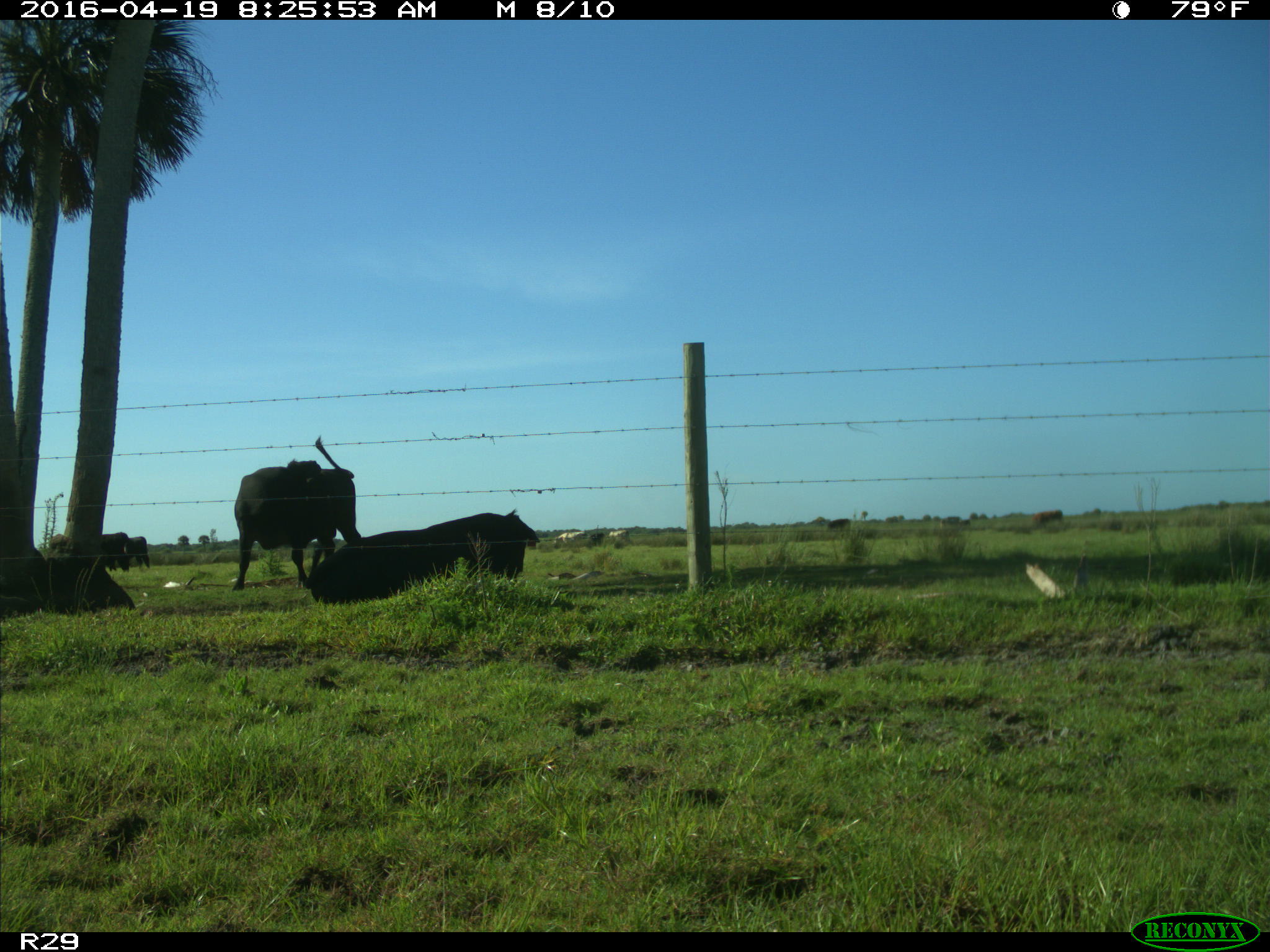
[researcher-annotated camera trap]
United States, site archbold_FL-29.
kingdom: Animalia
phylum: Chordata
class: Mammalia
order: Artiodactyla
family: Bovidae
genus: Bos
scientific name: Bos taurus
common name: domestic cow